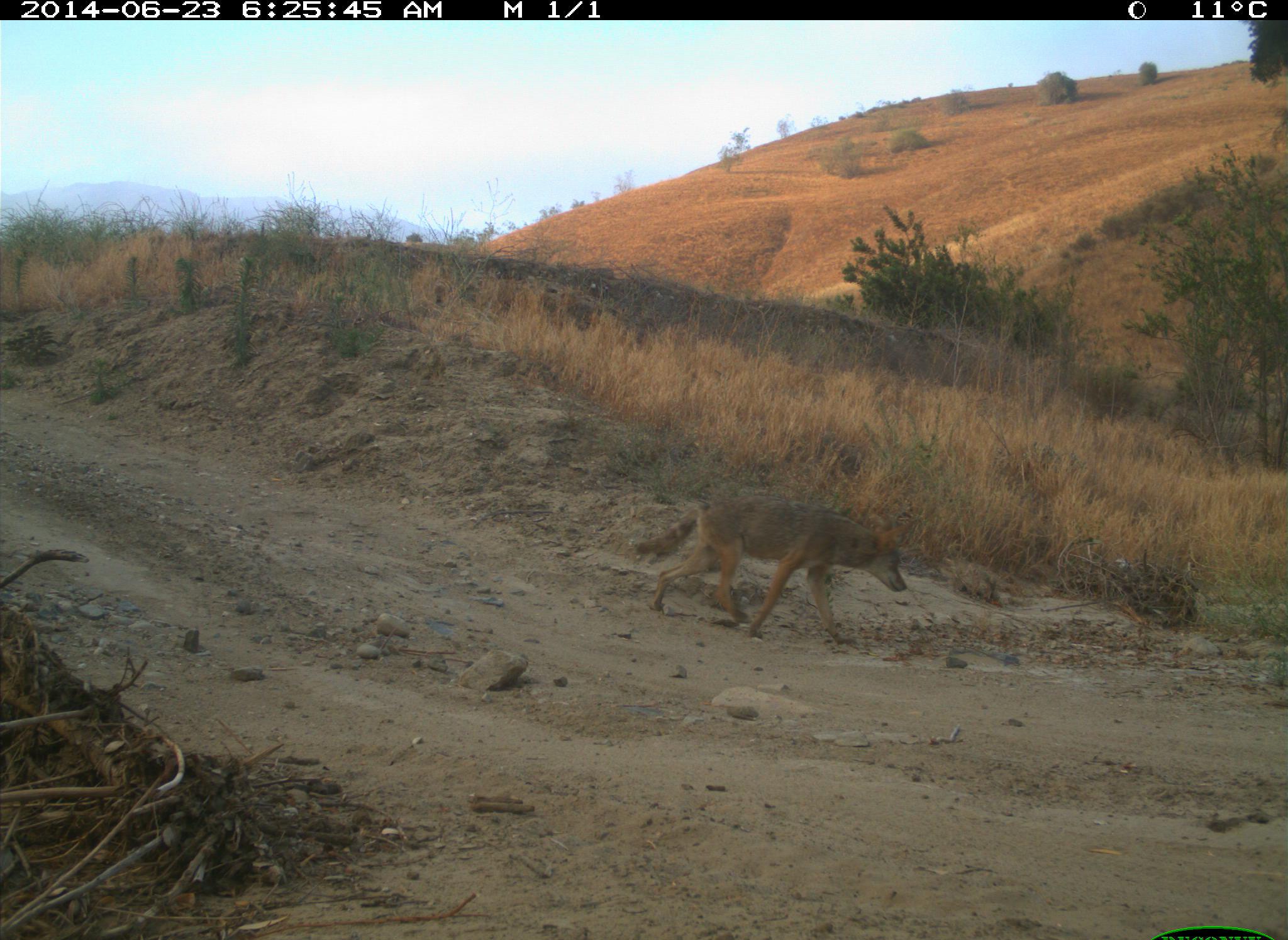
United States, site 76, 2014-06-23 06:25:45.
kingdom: Animalia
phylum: Chordata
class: Mammalia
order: Carnivora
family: Canidae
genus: Canis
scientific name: Canis latrans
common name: coyote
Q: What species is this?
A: Coyote (Canis latrans).